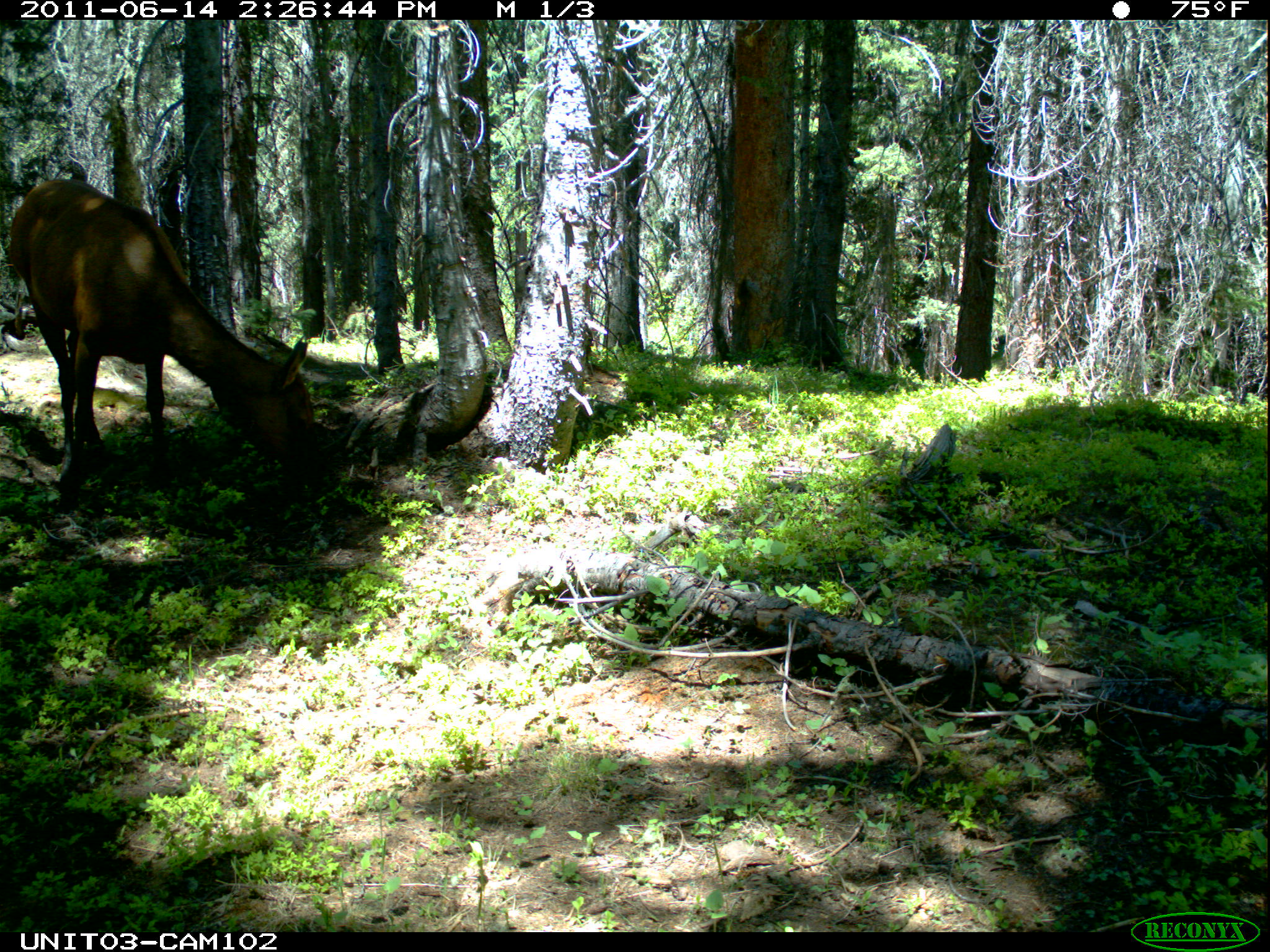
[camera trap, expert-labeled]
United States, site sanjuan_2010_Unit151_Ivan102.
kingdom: Animalia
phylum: Chordata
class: Mammalia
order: Artiodactyla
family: Cervidae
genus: Cervus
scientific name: Cervus elaphus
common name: red deer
Cervus elaphus (red deer).